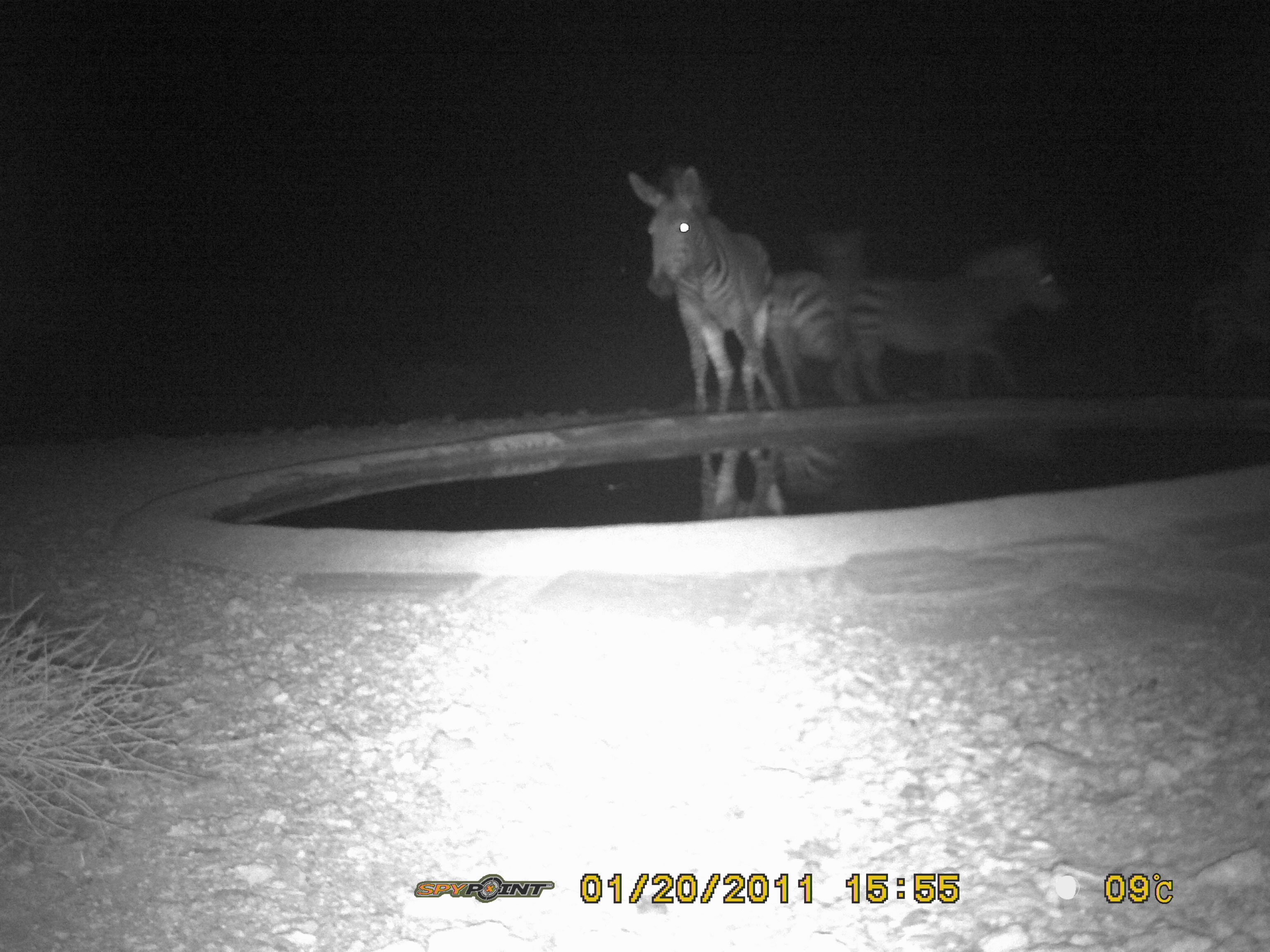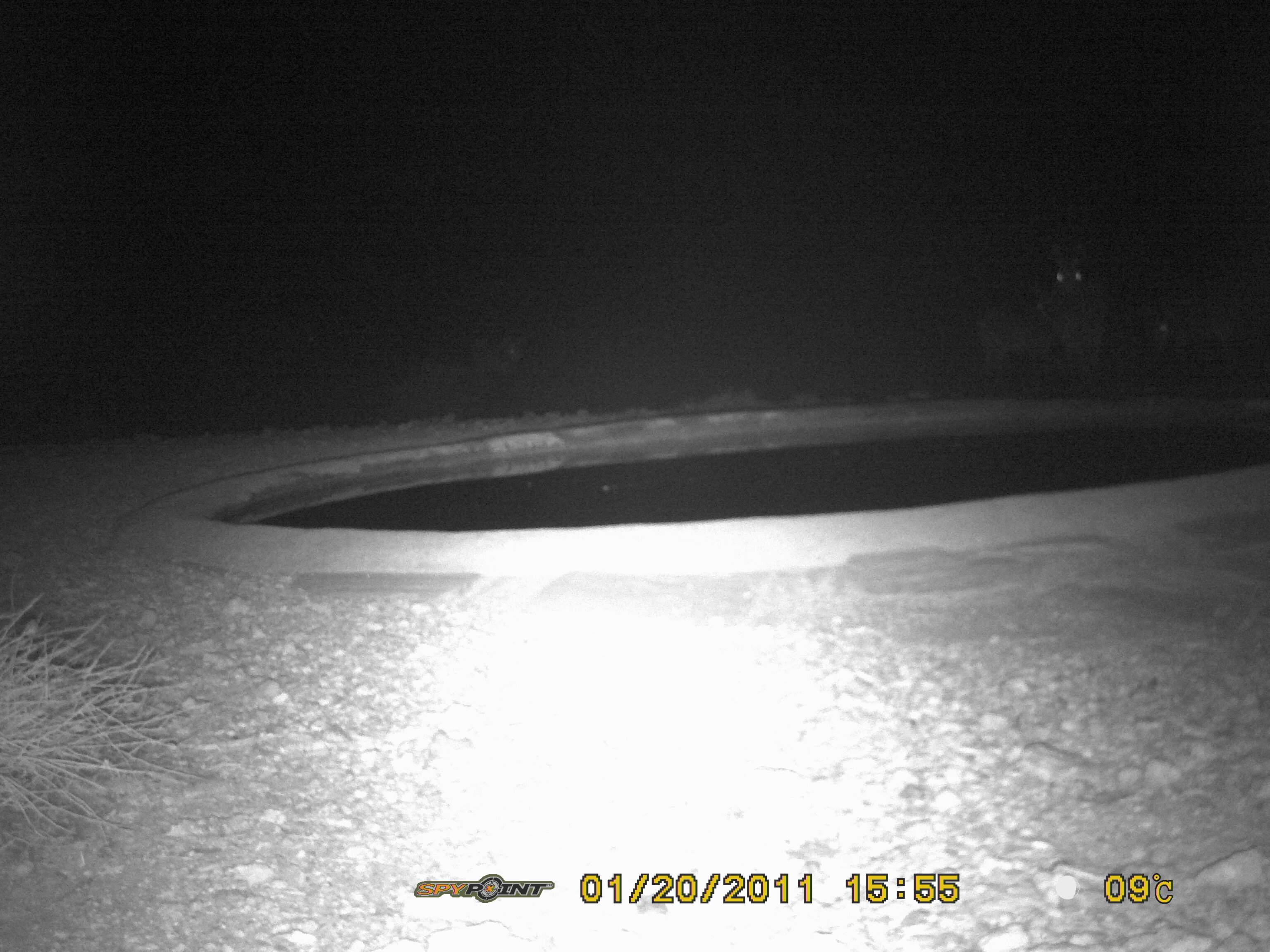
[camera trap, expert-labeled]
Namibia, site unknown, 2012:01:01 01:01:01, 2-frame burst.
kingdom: Animalia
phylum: Chordata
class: Mammalia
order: Perissodactyla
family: Equidae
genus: Equus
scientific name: Equus zebra hartmannae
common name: hartmann's mountain zebra